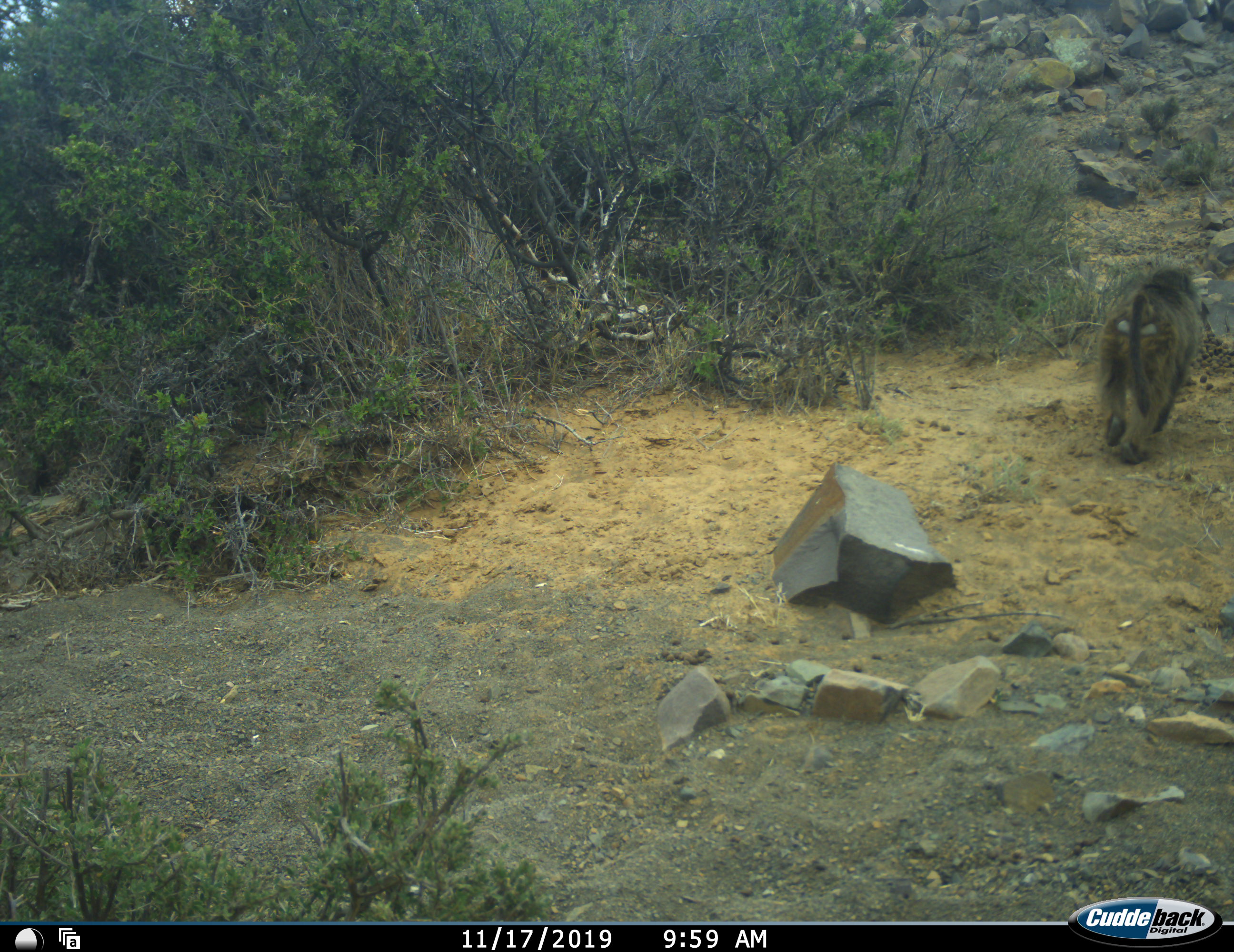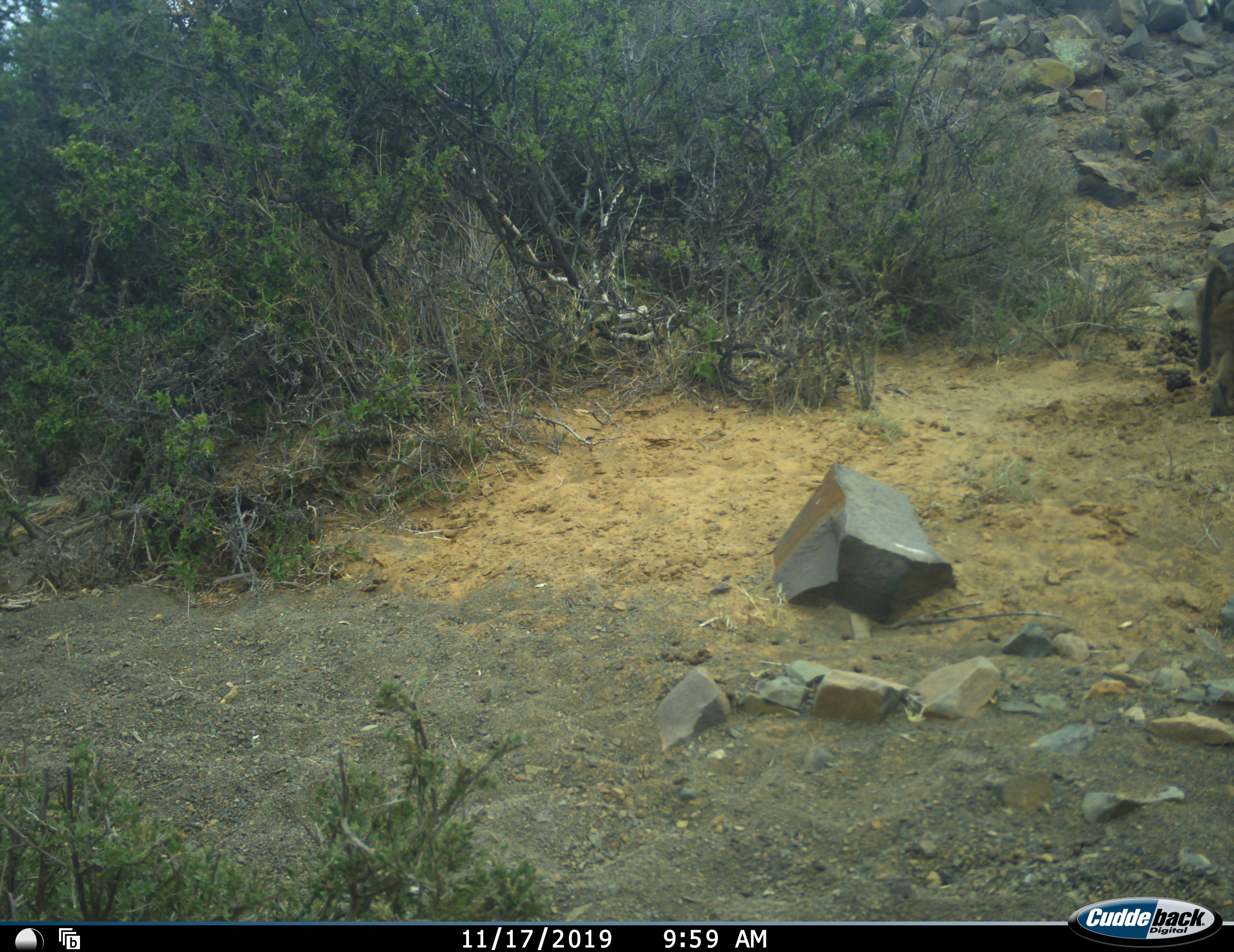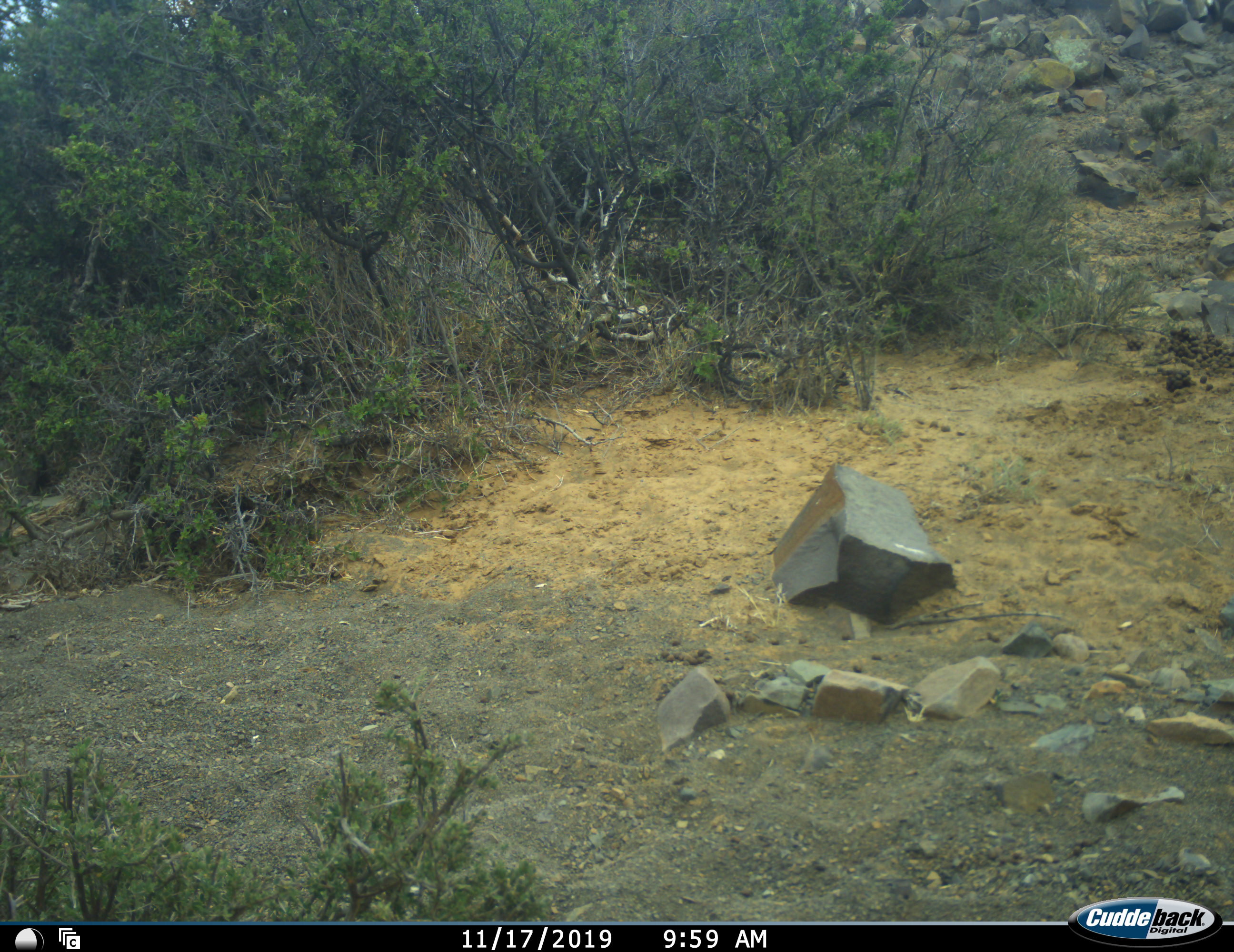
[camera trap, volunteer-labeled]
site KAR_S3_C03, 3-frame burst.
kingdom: Animalia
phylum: Chordata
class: Mammalia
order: Primates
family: Cercopithecidae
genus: Papio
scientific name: Papio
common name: baboon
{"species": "baboon (Papio)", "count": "1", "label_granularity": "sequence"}